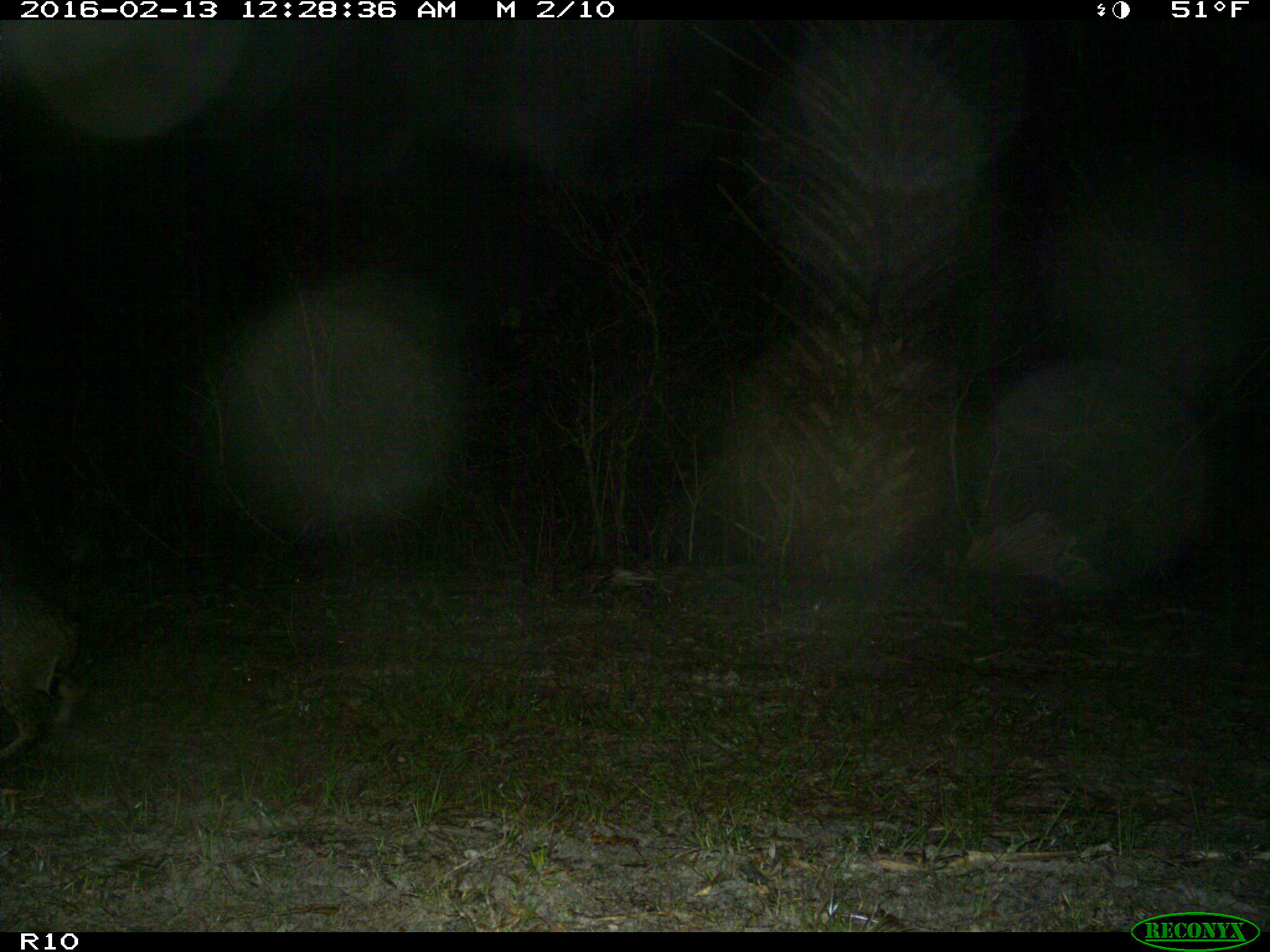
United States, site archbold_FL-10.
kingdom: Animalia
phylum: Chordata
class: Mammalia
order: Carnivora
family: Felidae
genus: Lynx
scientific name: Lynx rufus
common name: bobcat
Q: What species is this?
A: Lynx rufus (bobcat).